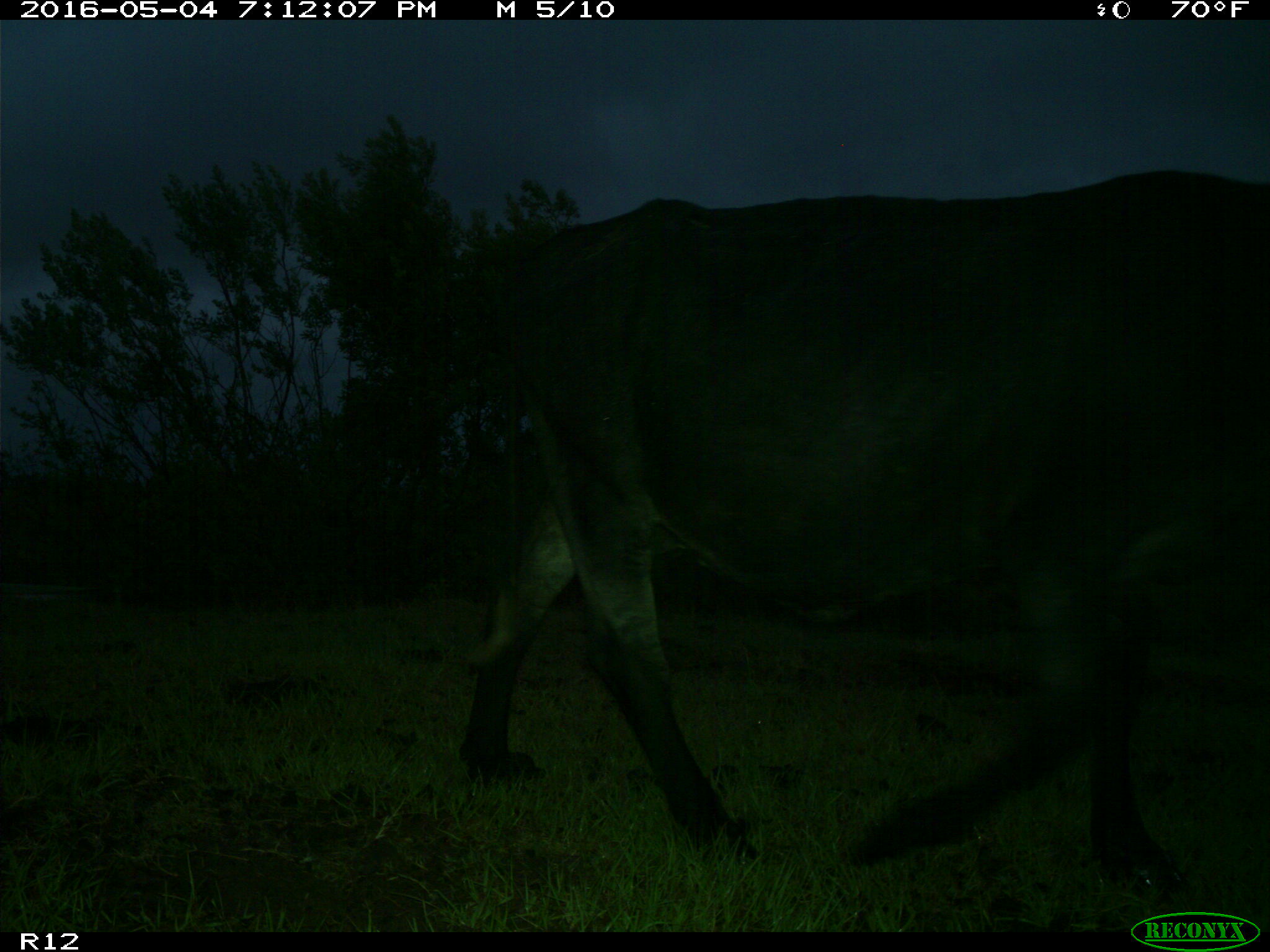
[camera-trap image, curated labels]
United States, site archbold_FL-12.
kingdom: Animalia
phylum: Chordata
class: Mammalia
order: Artiodactyla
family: Bovidae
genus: Bos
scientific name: Bos taurus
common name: domestic cow